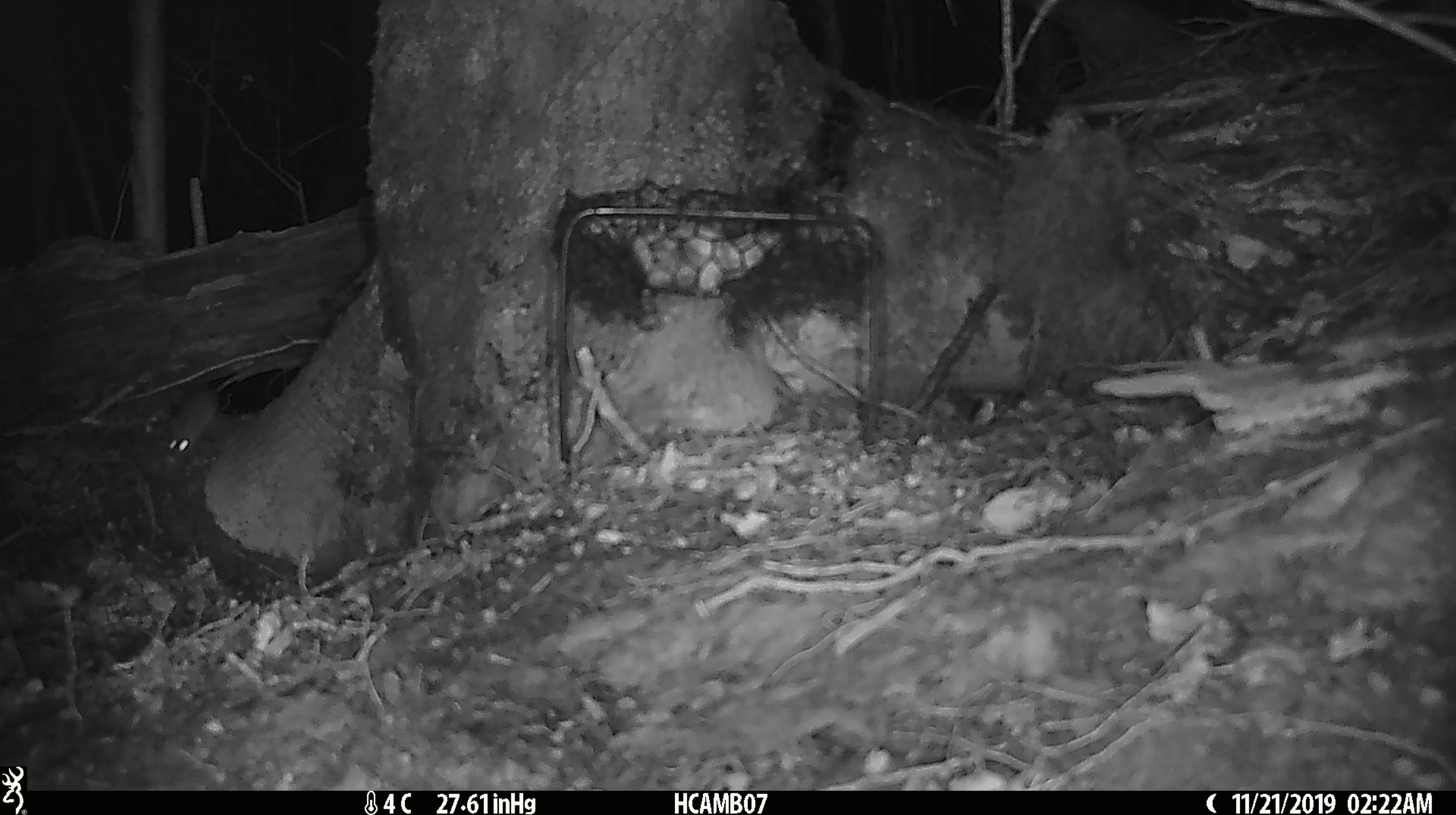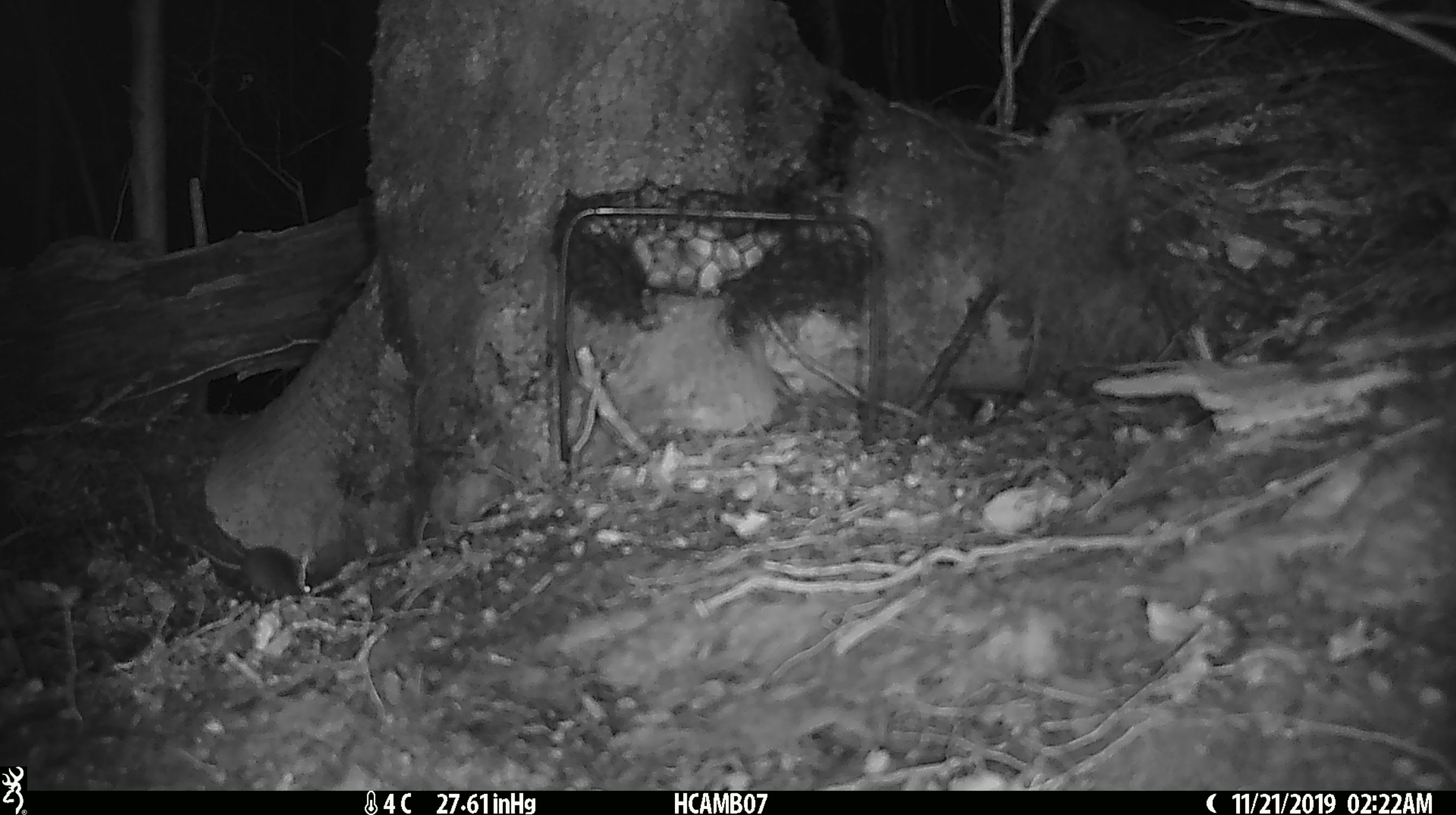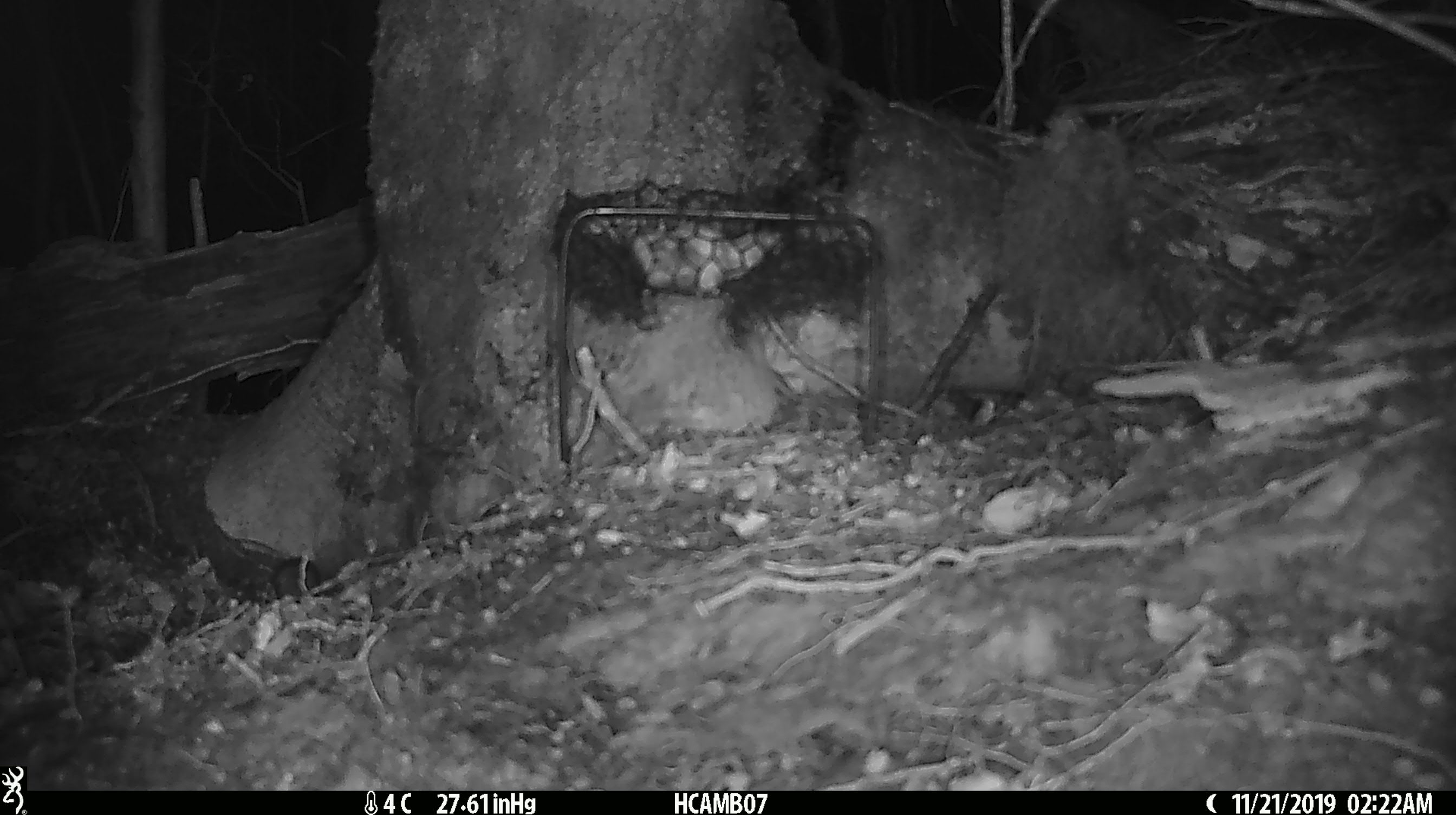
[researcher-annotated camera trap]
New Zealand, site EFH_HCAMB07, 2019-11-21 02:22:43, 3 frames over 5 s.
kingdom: Animalia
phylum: Chordata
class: Mammalia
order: Rodentia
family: Muridae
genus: Mus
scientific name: Mus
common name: mouse